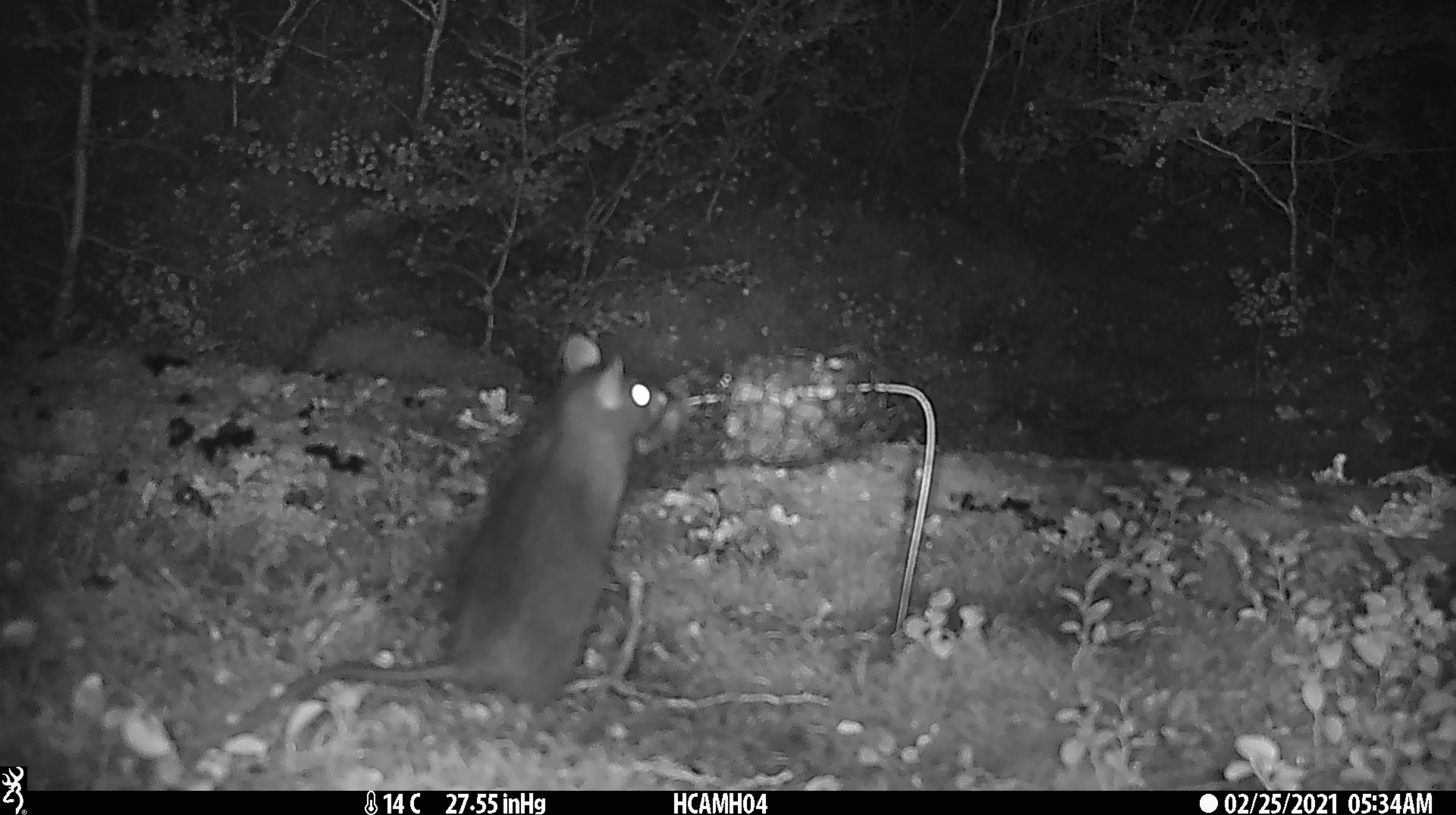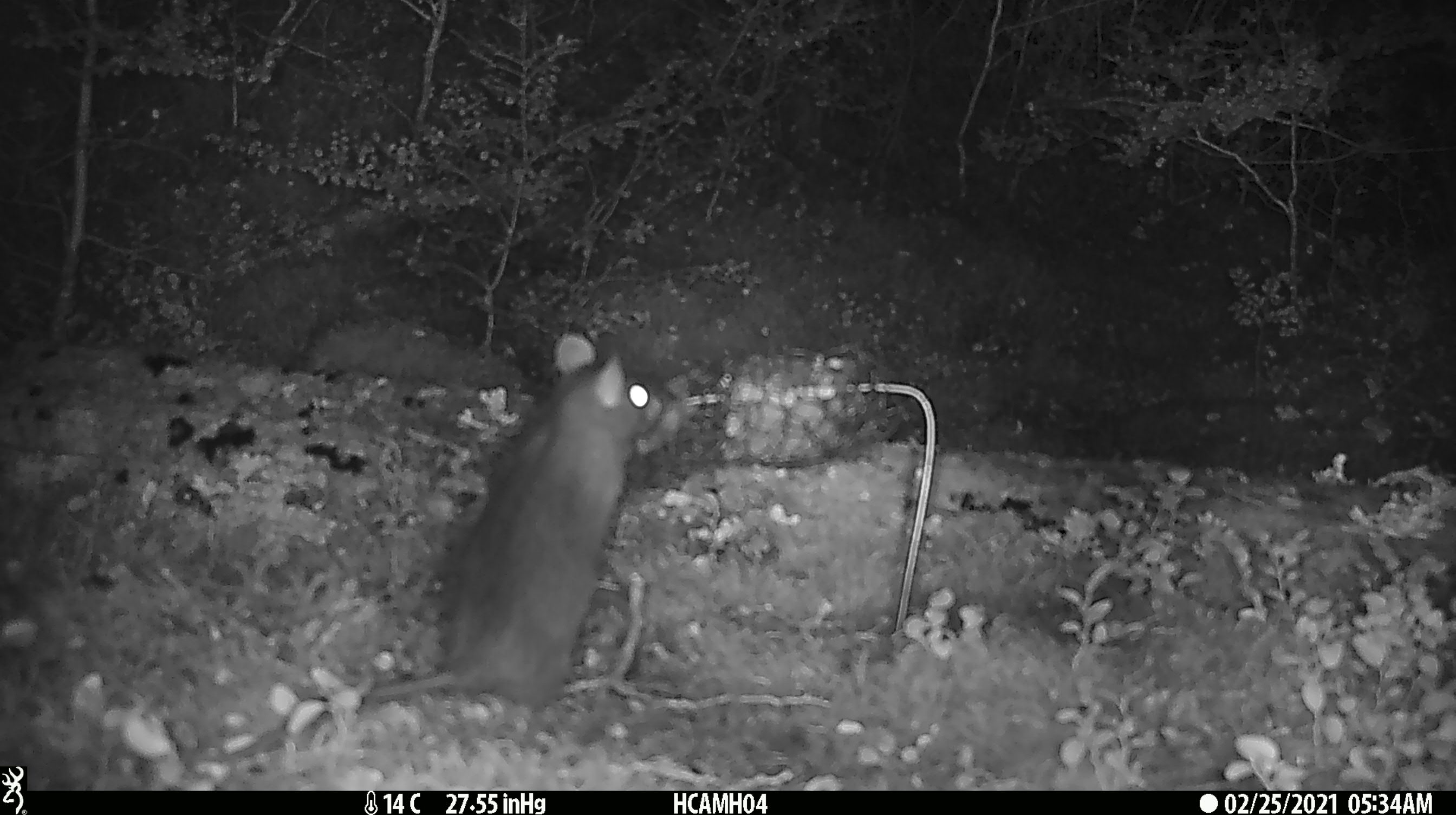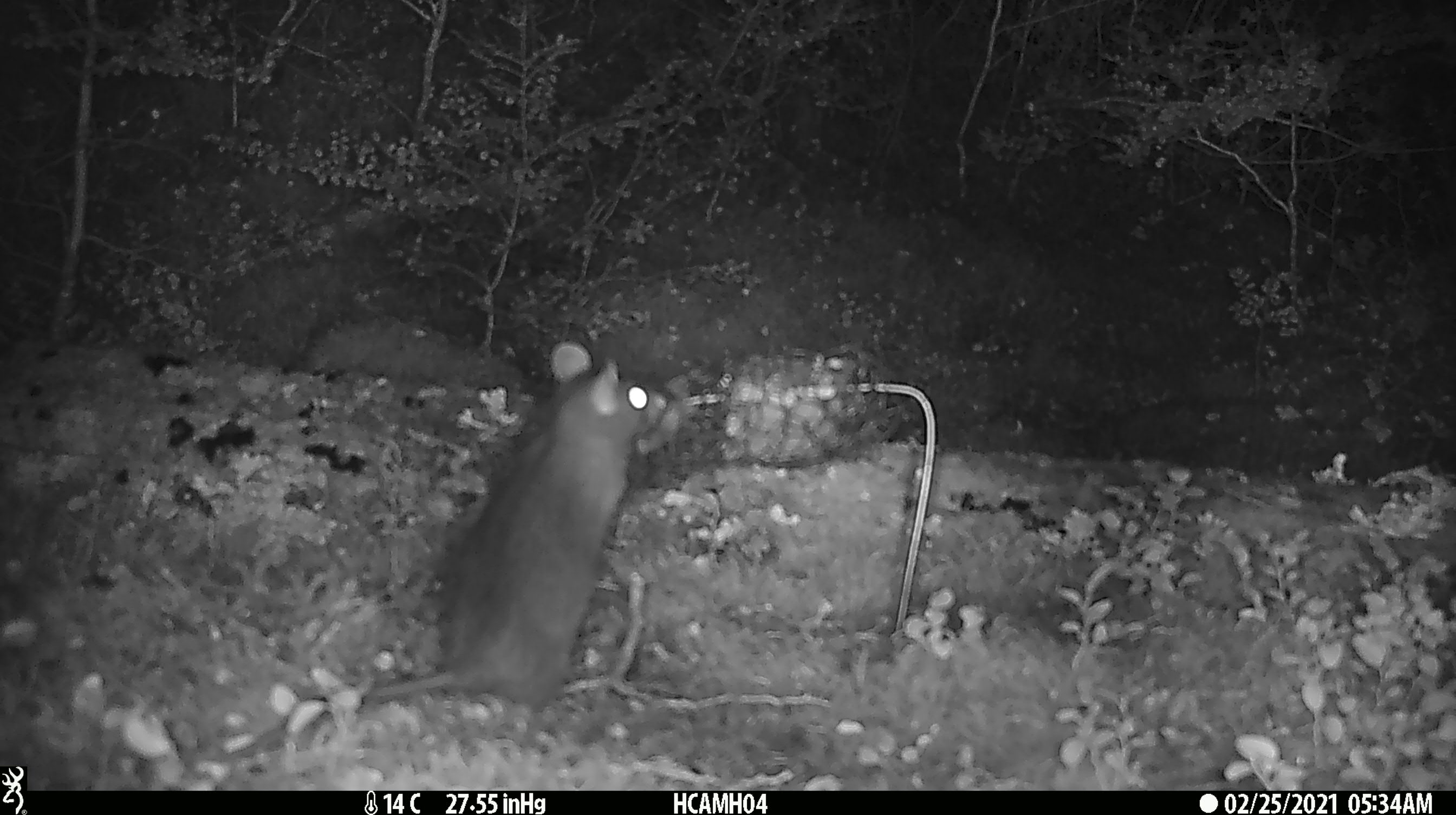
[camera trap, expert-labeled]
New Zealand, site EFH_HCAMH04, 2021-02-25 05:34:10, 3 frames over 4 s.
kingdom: Animalia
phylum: Chordata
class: Mammalia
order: Rodentia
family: Muridae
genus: Rattus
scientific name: Rattus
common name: rat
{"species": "rat (Rattus)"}